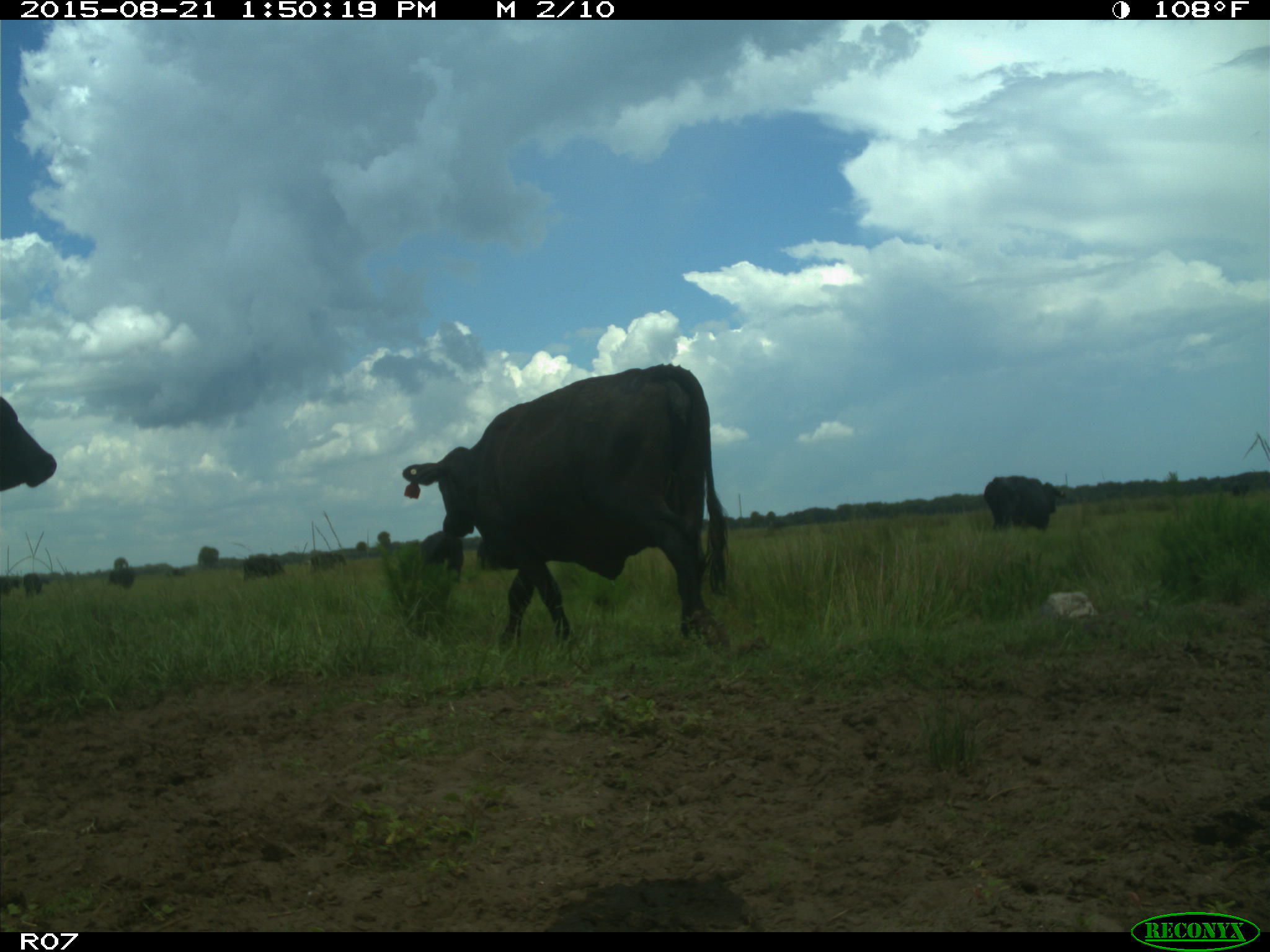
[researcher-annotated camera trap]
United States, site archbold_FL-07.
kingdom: Animalia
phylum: Chordata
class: Mammalia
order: Artiodactyla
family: Bovidae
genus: Bos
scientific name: Bos taurus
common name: domestic cow